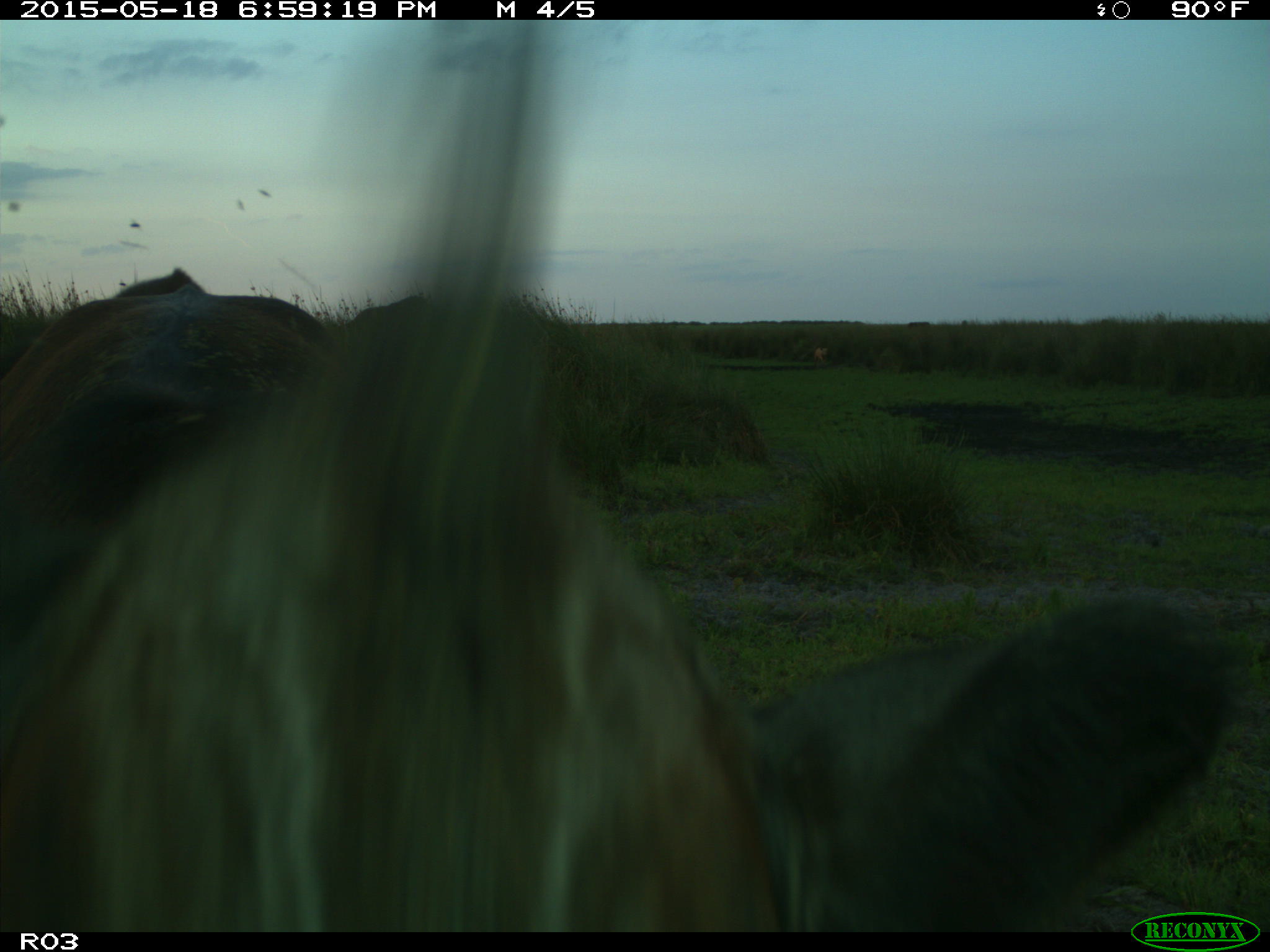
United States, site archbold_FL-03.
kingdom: Animalia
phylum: Chordata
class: Mammalia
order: Artiodactyla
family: Bovidae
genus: Bos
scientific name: Bos taurus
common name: domestic cow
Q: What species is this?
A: Bos taurus (domestic cow).